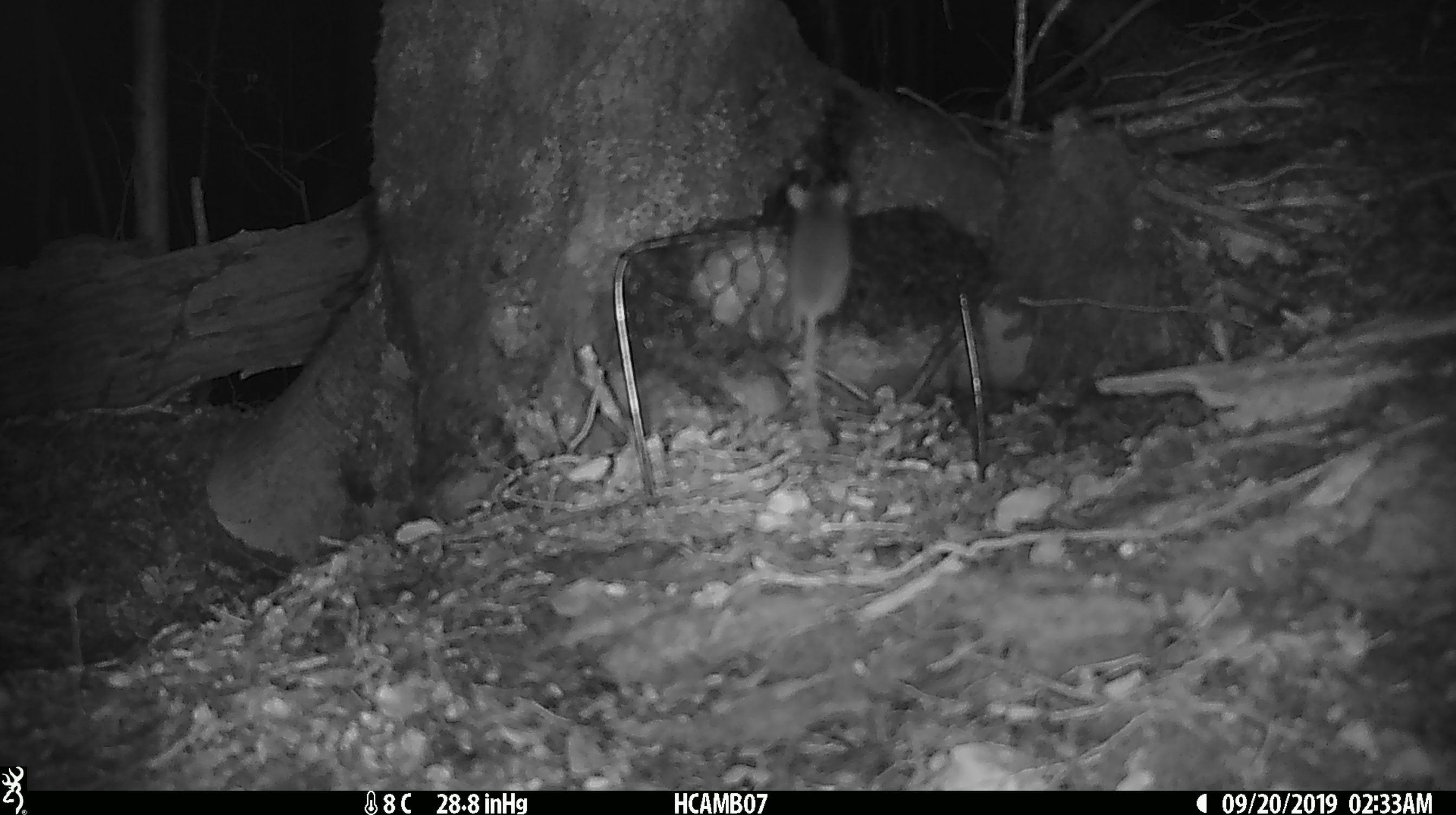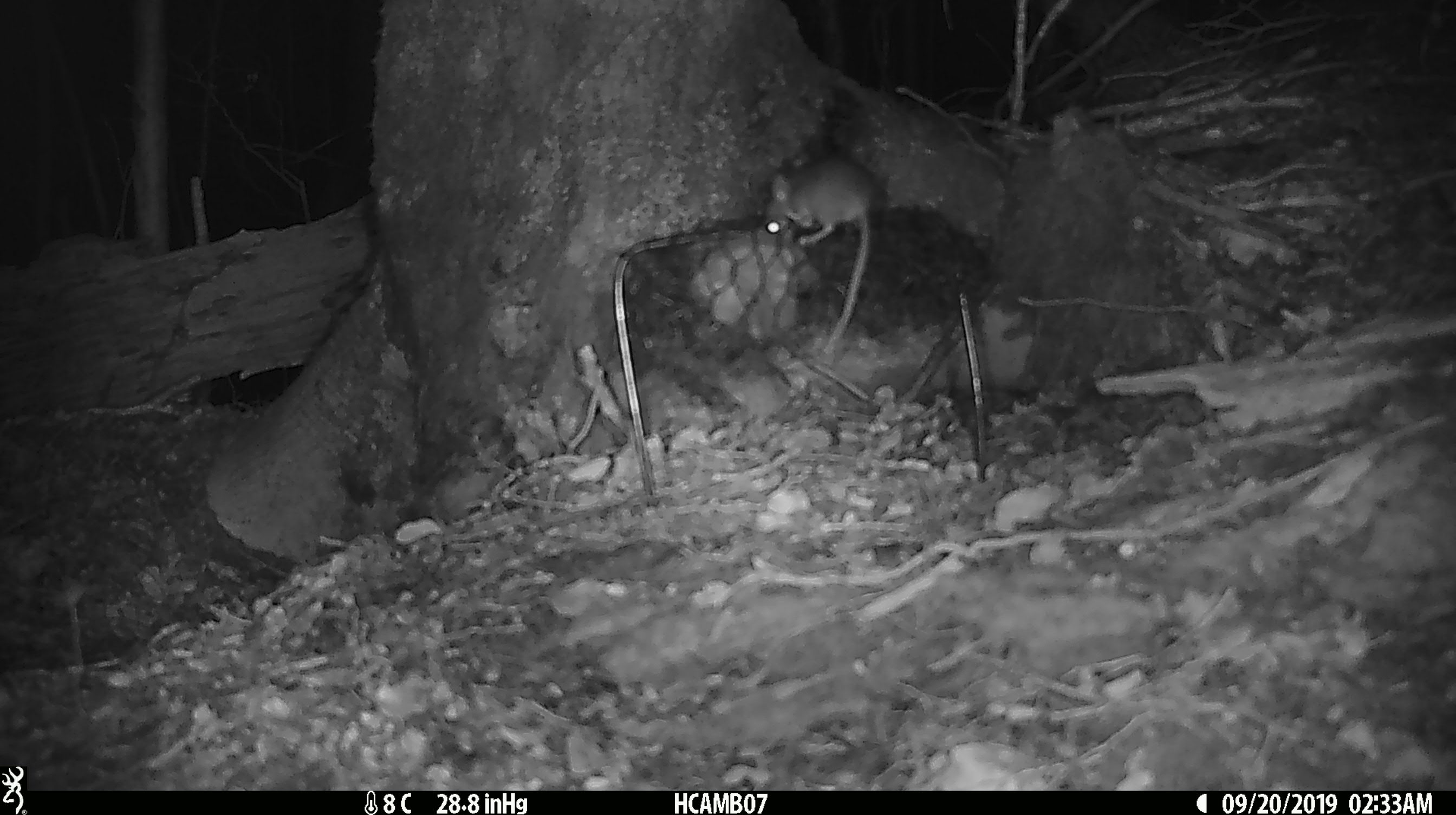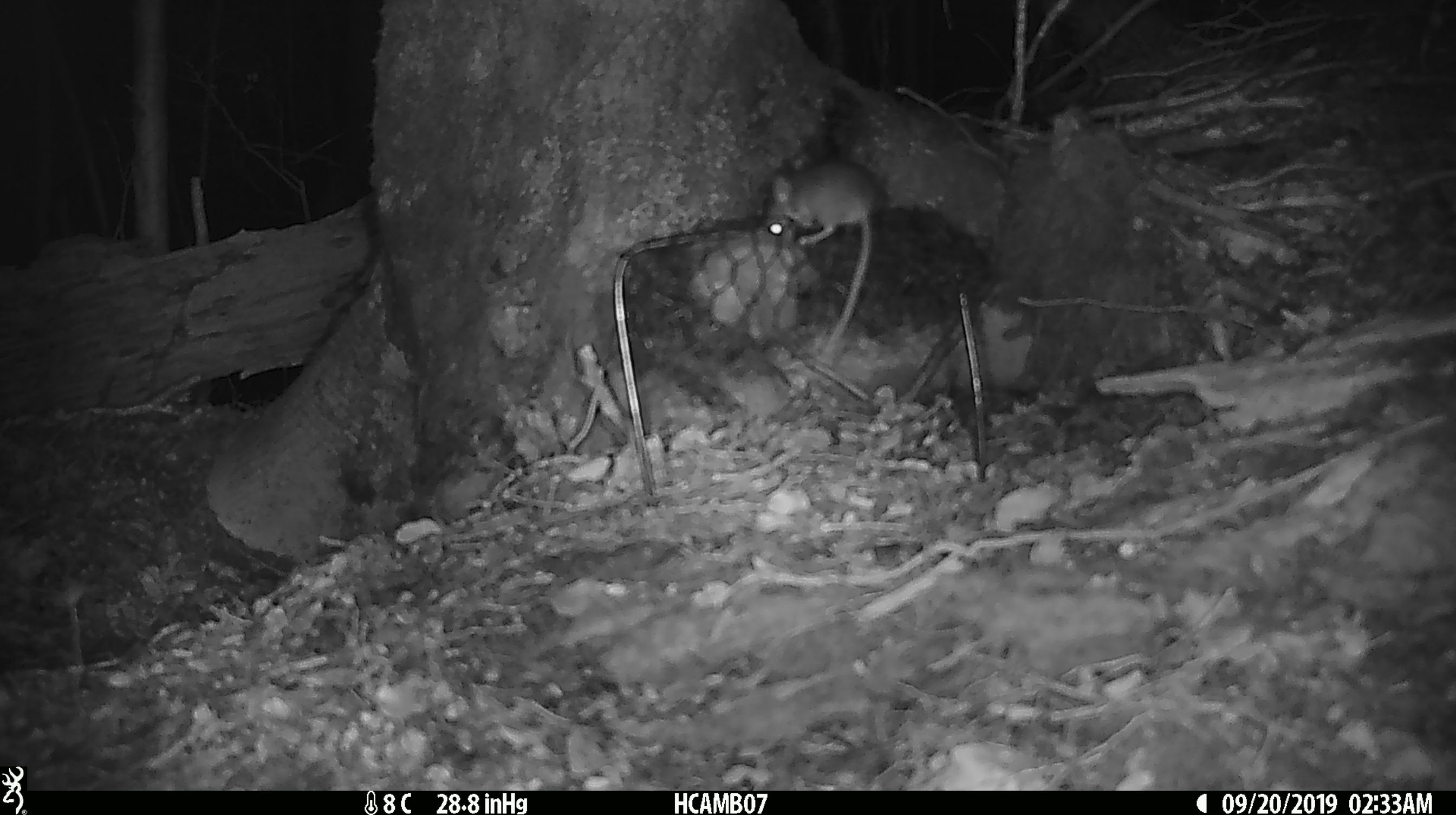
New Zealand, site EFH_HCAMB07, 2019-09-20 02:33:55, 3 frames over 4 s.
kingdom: Animalia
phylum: Chordata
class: Mammalia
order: Rodentia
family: Muridae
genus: Mus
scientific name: Mus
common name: mouse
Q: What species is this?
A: Mouse (Mus).